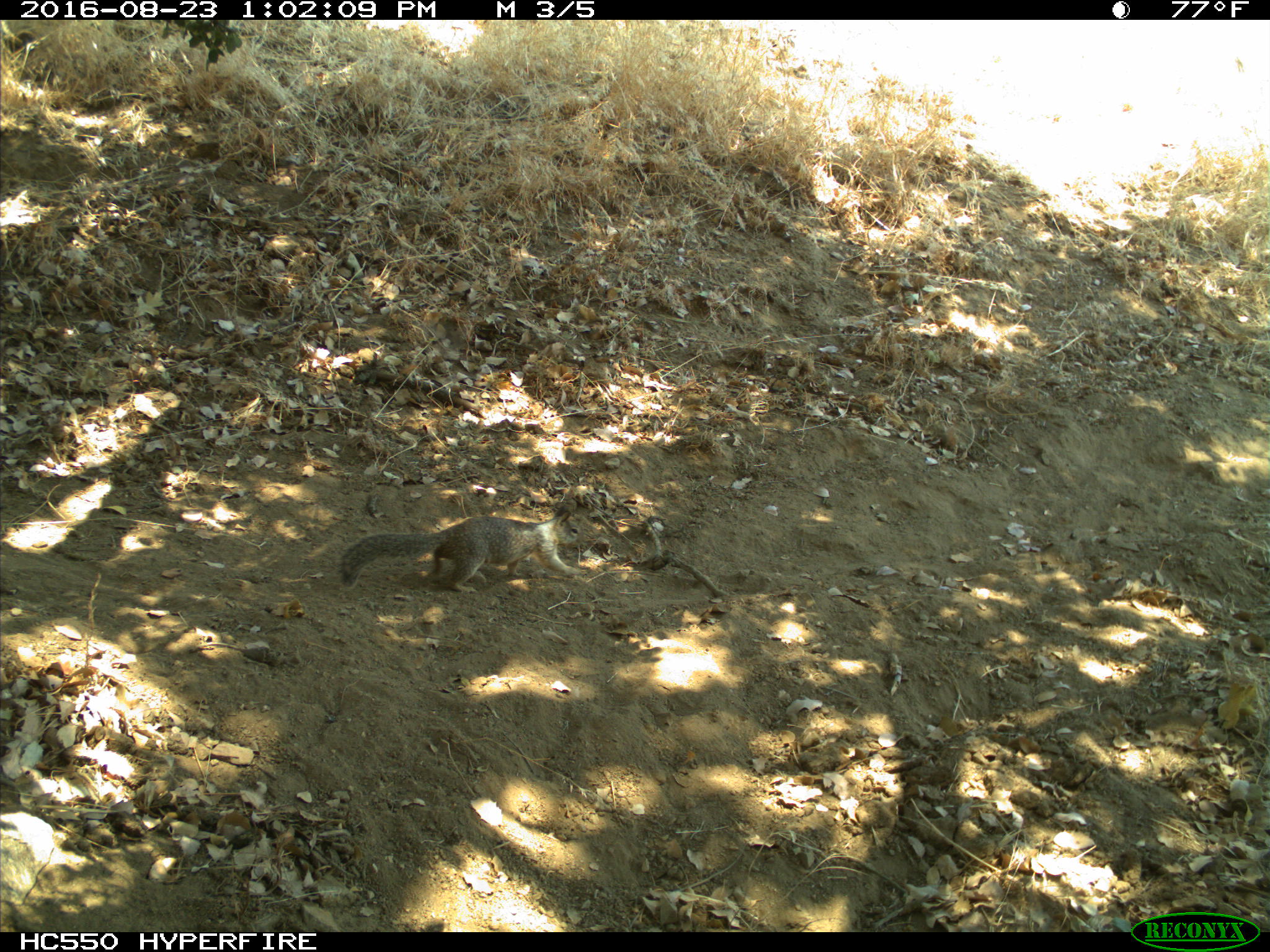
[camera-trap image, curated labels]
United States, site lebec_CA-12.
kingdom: Animalia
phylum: Chordata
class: Mammalia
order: Rodentia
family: Sciuridae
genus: Otospermophilus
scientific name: Otospermophilus beecheyi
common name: california ground squirrel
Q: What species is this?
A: Otospermophilus beecheyi (california ground squirrel).